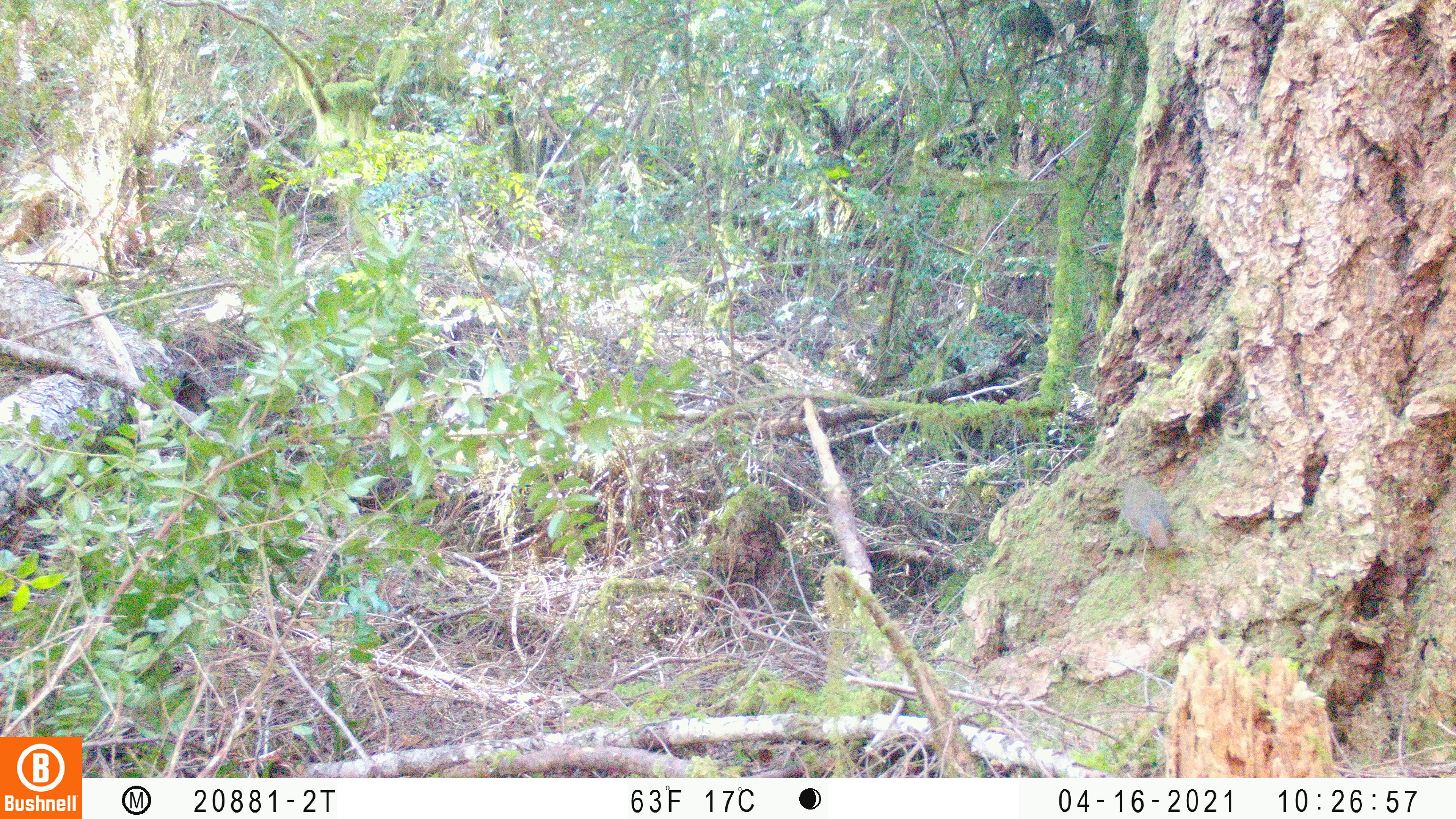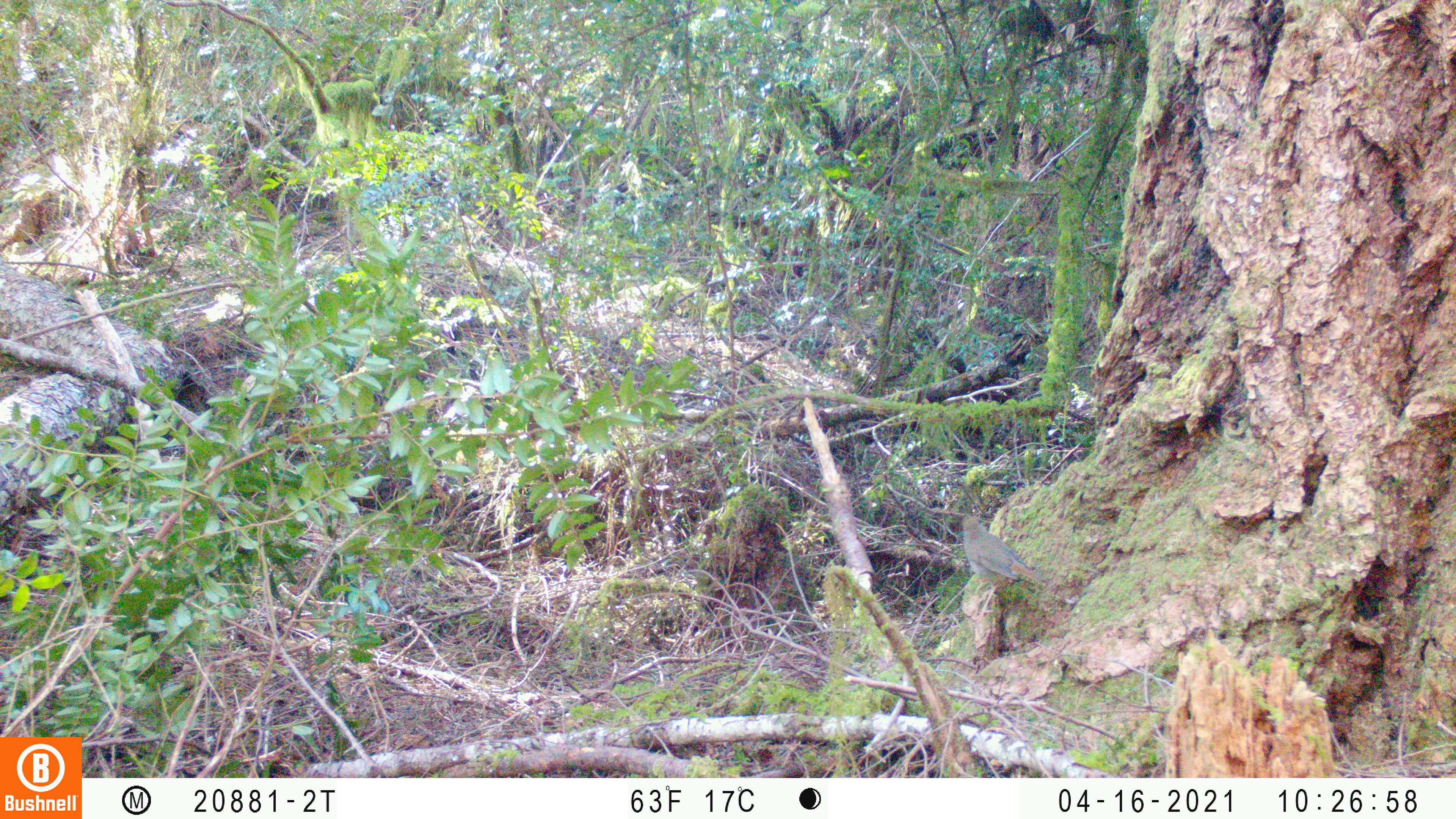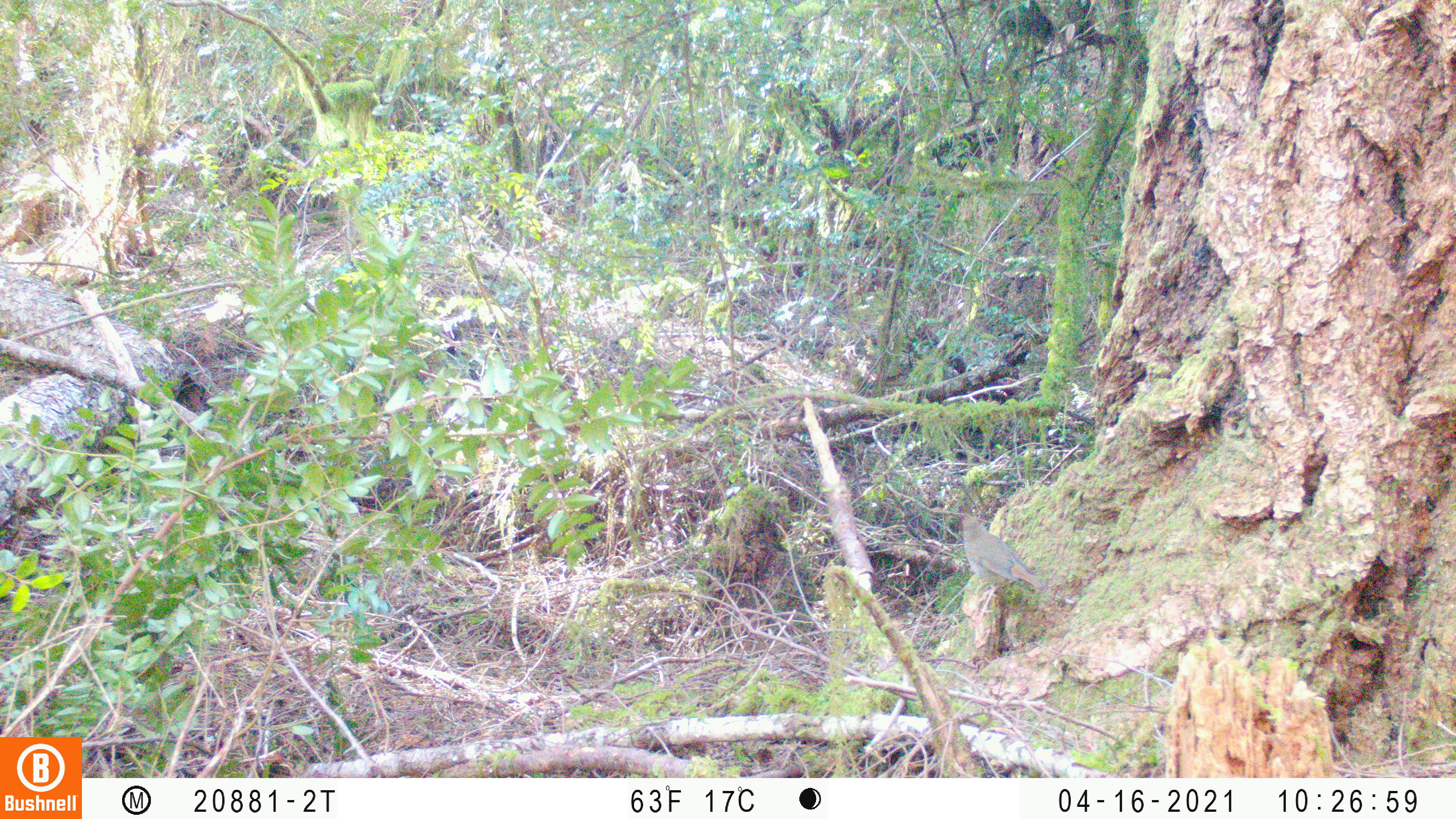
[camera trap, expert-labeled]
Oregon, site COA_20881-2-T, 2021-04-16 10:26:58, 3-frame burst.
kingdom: Animalia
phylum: Chordata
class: Aves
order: Passeriformes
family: Turdidae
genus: Catharus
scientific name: Catharus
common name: brown thrushes and nightingale-thrushes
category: catharus species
Catharus species (brown thrushes and nightingale-thrushes) (Catharus).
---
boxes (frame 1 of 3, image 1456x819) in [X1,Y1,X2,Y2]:
catharus species: [1090,453,1215,588]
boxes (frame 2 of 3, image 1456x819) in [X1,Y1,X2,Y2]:
catharus species: [943,492,1082,625]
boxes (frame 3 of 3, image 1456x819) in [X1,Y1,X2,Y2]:
catharus species: [939,489,1073,629]